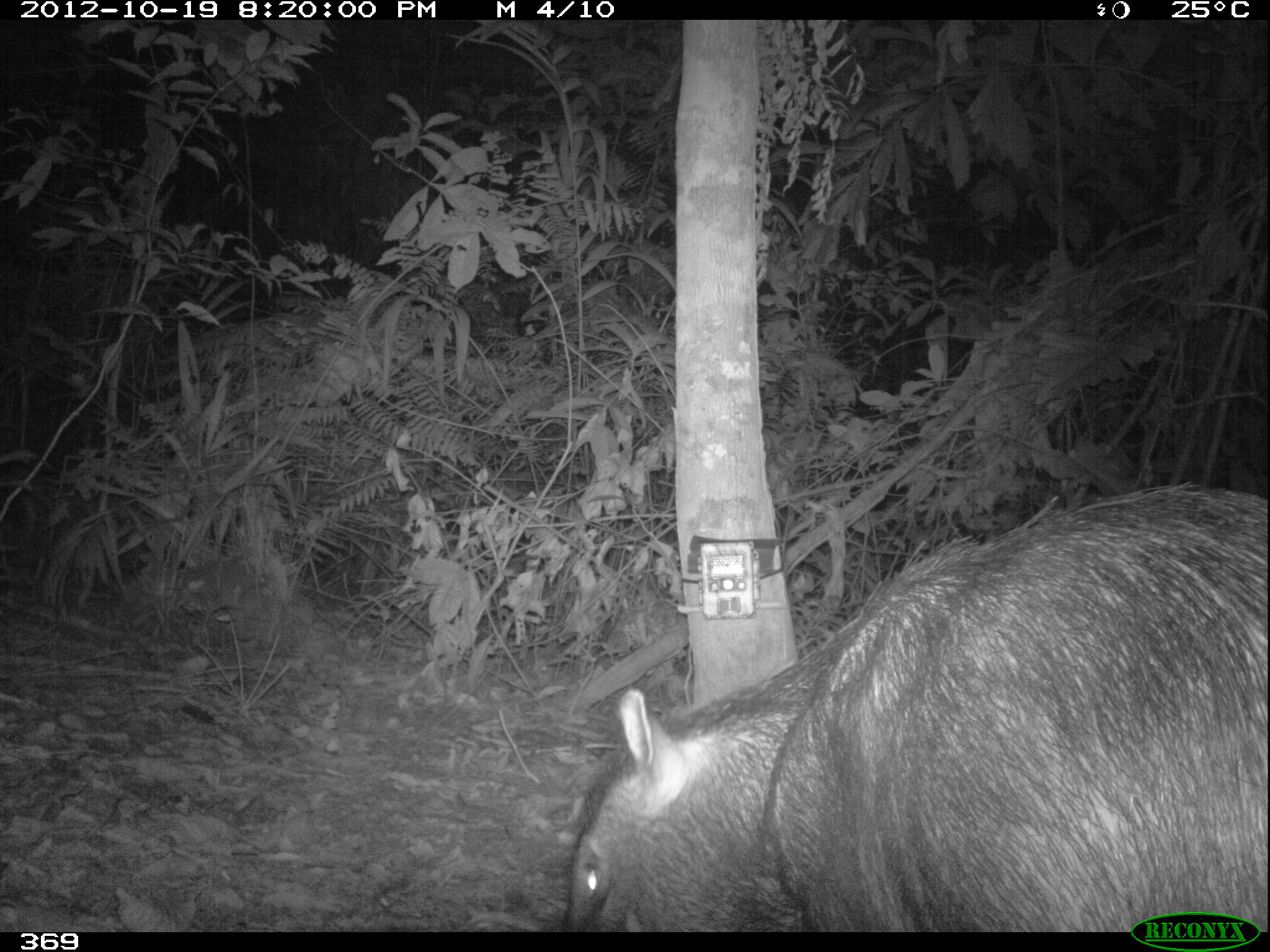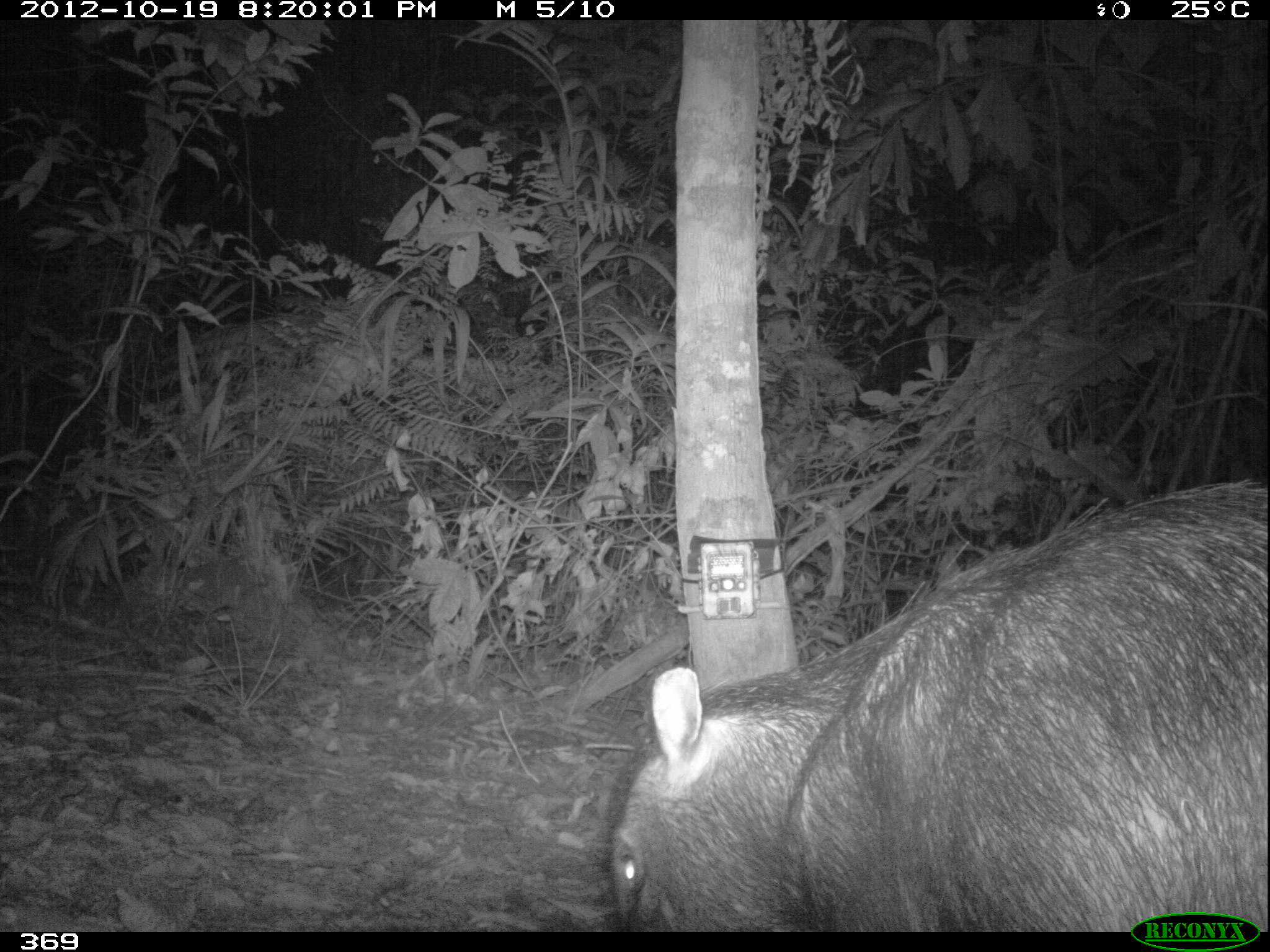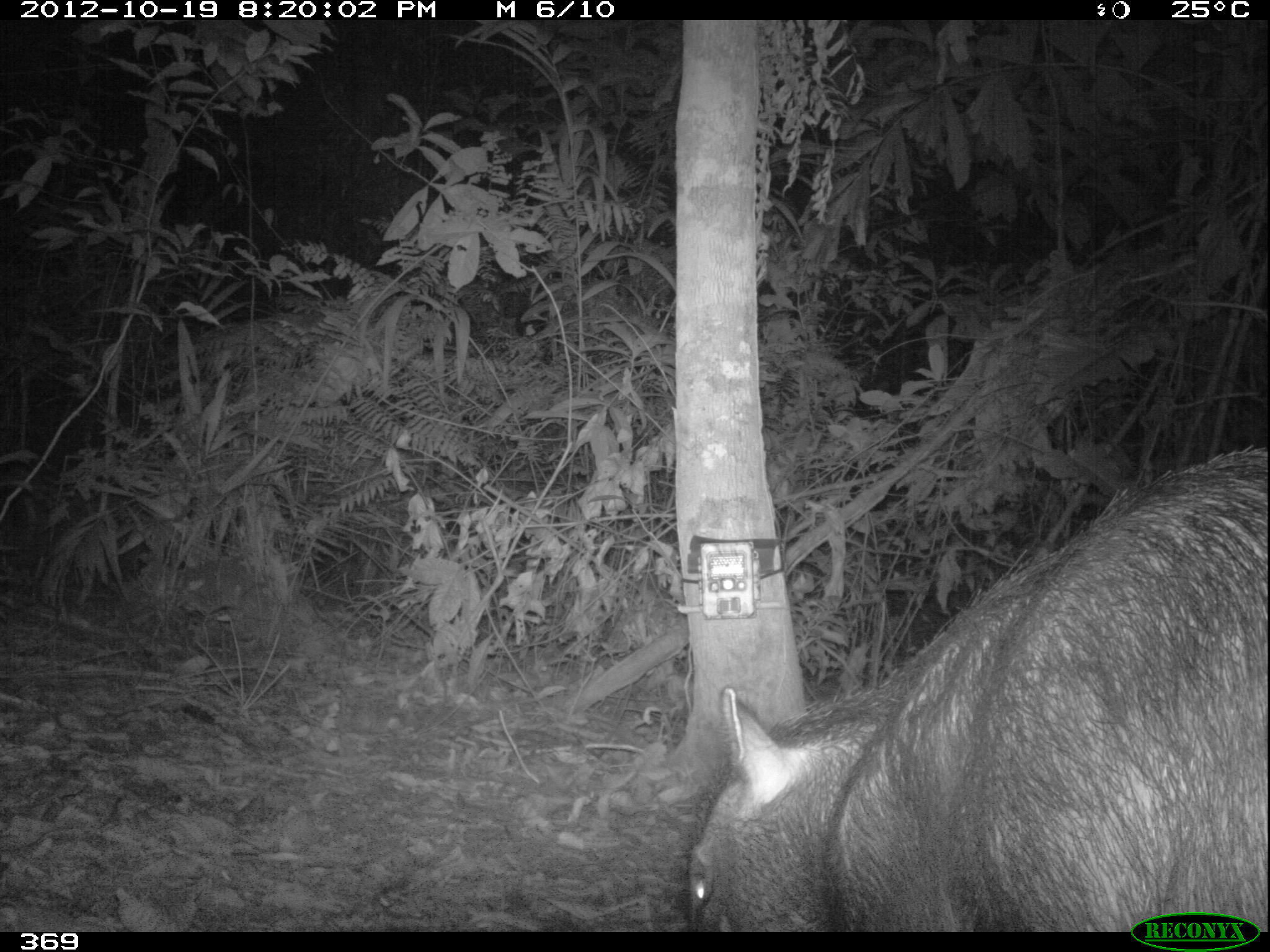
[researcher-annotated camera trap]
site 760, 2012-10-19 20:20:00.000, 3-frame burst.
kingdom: Animalia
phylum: Chordata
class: Mammalia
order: Artiodactyla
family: Tayassuidae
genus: Tayassu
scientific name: Tayassu pecari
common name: white-lipped peccary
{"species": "Tayassu pecari (white-lipped peccary)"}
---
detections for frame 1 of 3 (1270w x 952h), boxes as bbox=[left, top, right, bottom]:
tayassu pecari: bbox=[564, 476, 1268, 932]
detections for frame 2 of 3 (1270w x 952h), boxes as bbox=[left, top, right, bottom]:
tayassu pecari: bbox=[608, 477, 1269, 932]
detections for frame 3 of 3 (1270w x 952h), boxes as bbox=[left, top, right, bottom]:
tayassu pecari: bbox=[686, 445, 1270, 933]